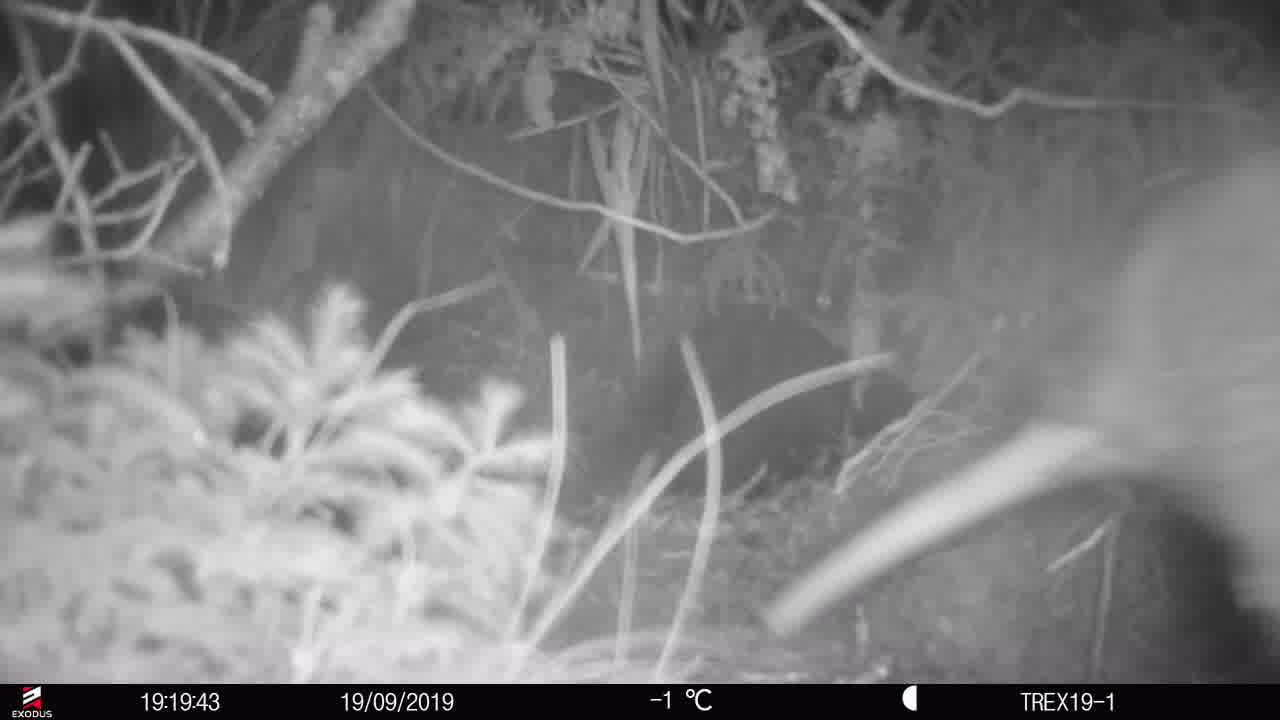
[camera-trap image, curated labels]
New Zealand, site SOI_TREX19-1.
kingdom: Animalia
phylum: Chordata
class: Aves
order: Apterygiformes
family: Apterygidae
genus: Apteryx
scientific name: Apteryx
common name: kiwi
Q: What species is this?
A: Kiwi (Apteryx).